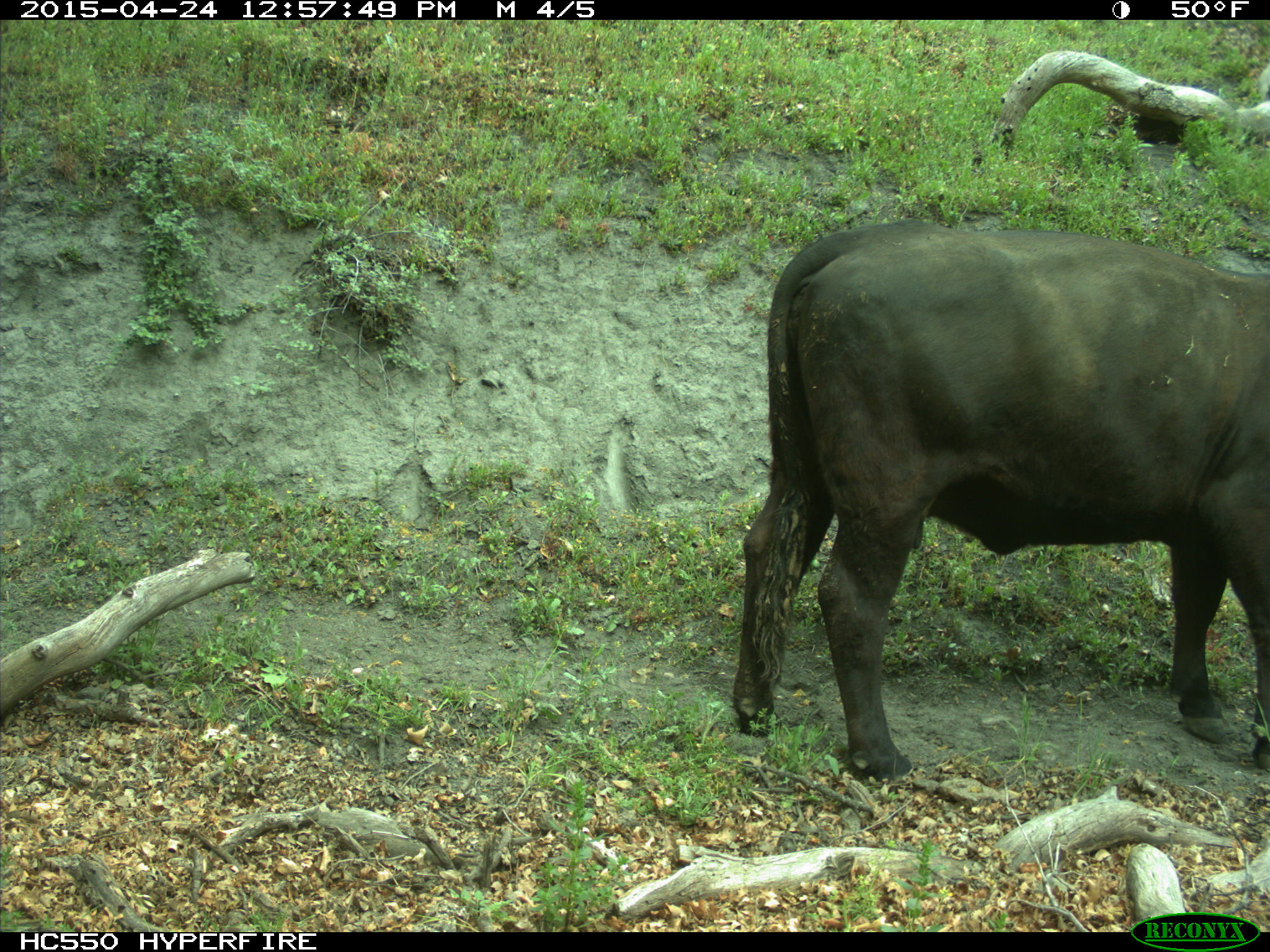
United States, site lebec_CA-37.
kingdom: Animalia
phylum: Chordata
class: Mammalia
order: Artiodactyla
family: Bovidae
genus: Bos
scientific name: Bos taurus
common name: domestic cow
Bos taurus (domestic cow).